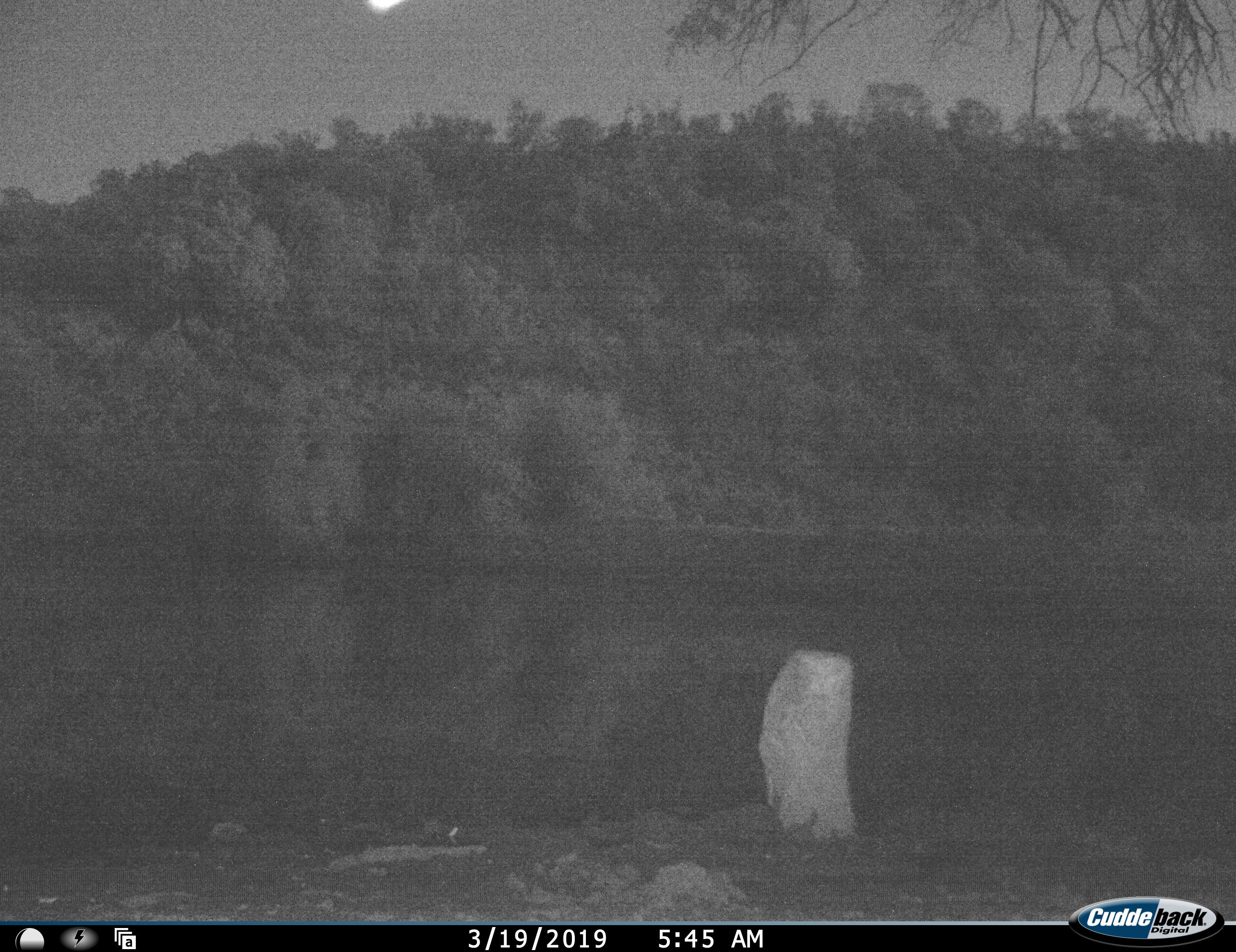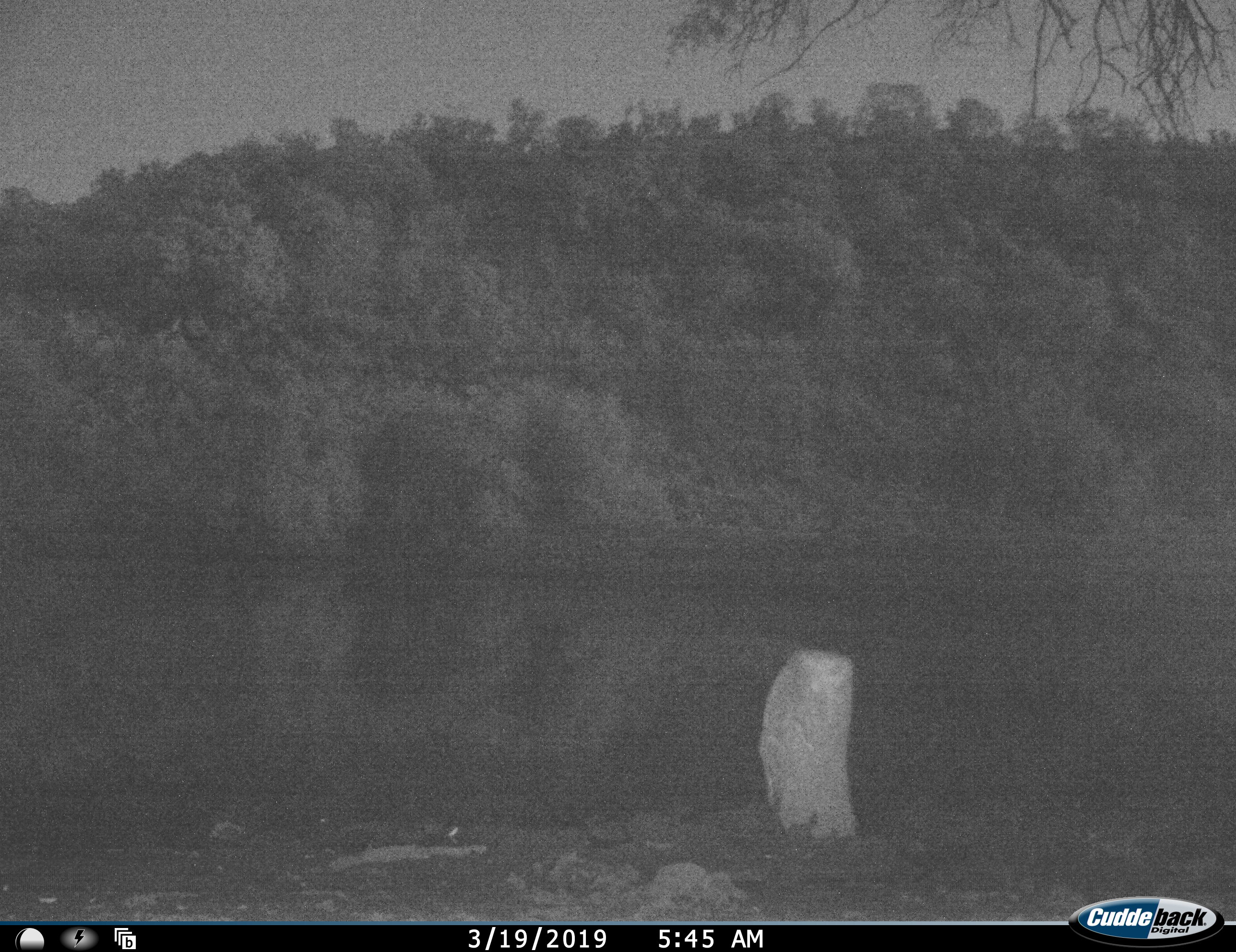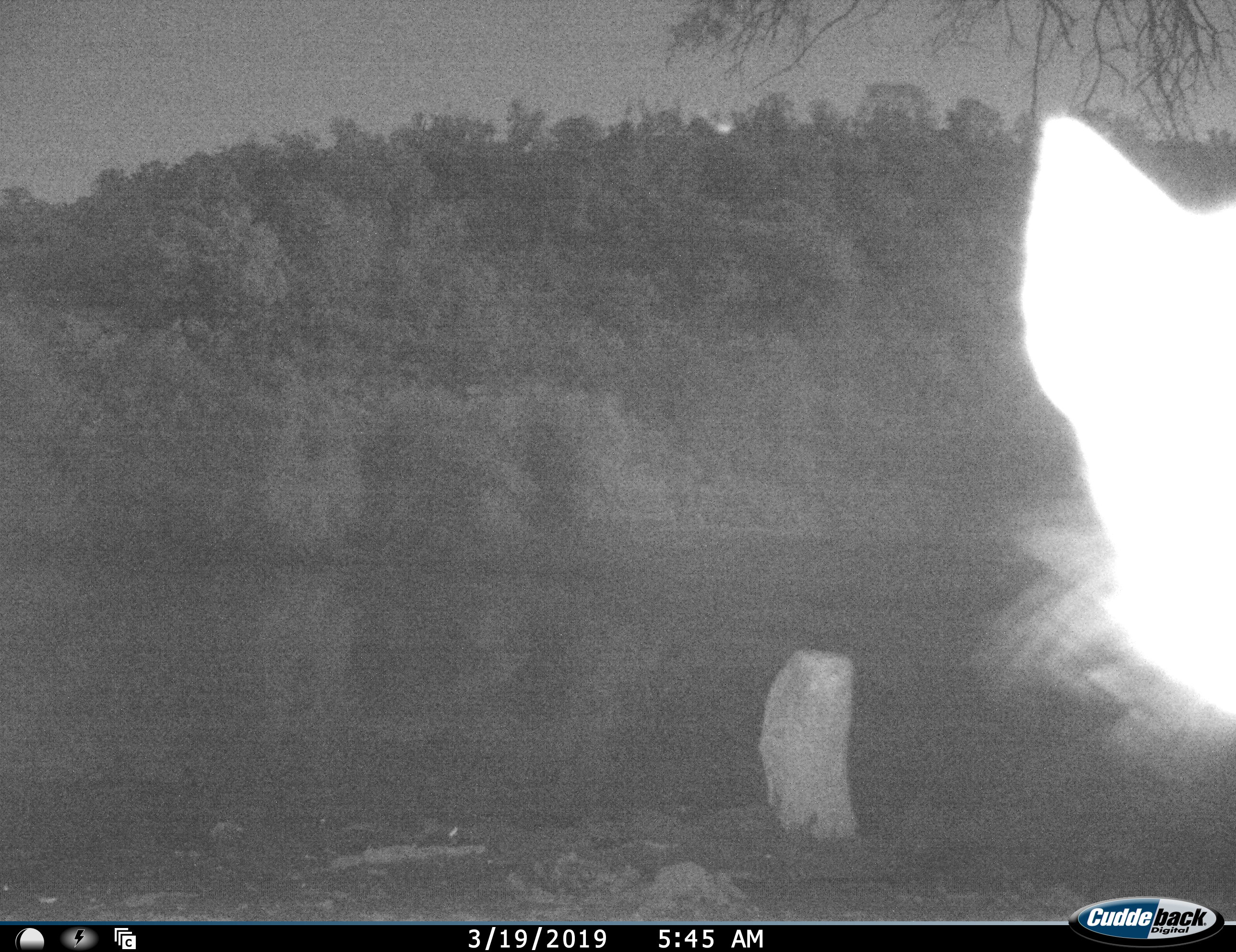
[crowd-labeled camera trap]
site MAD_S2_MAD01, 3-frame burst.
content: unidentified animal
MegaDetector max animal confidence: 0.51